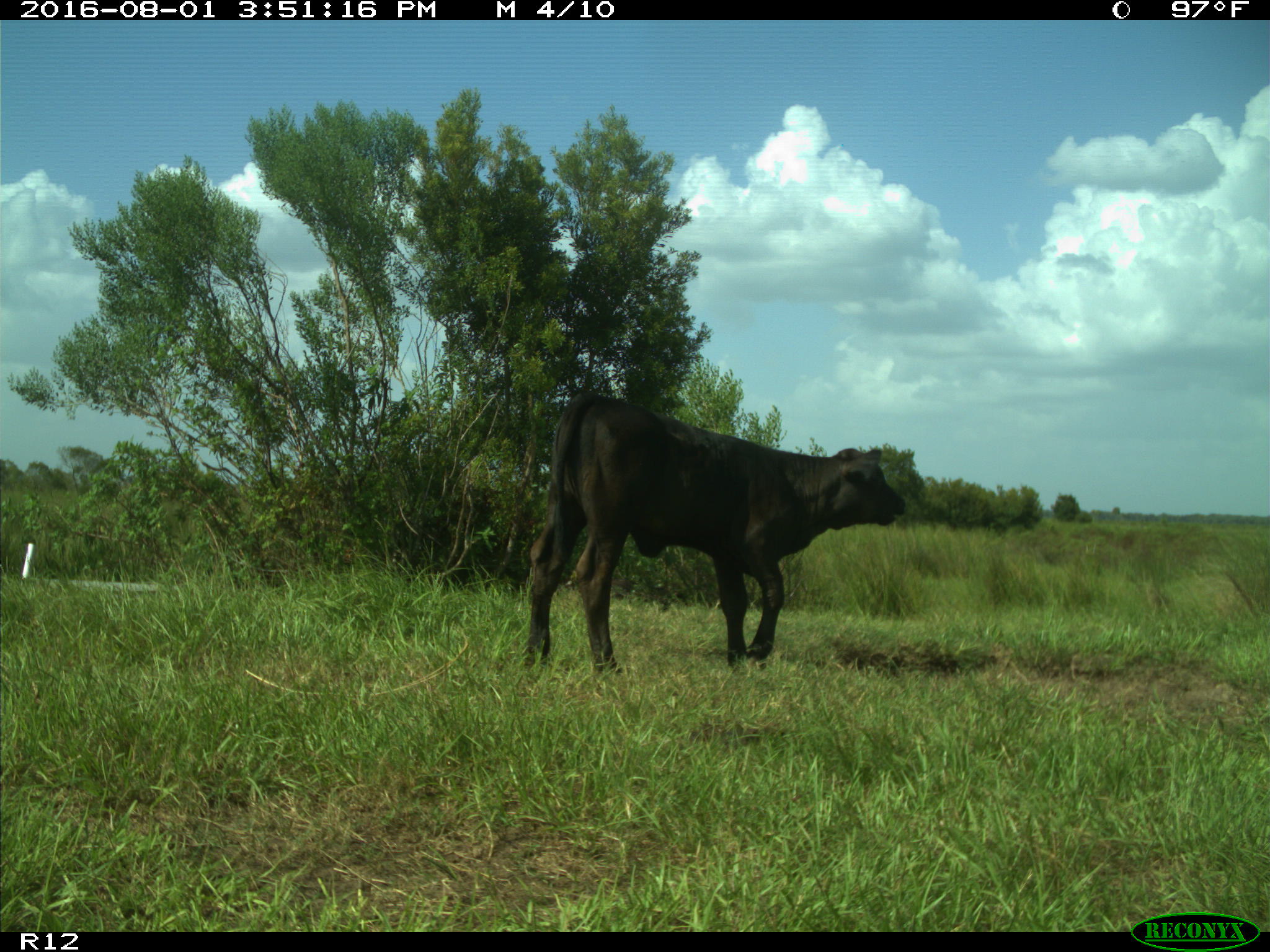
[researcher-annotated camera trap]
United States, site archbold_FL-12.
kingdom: Animalia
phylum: Chordata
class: Mammalia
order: Artiodactyla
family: Bovidae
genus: Bos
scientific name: Bos taurus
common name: domestic cow